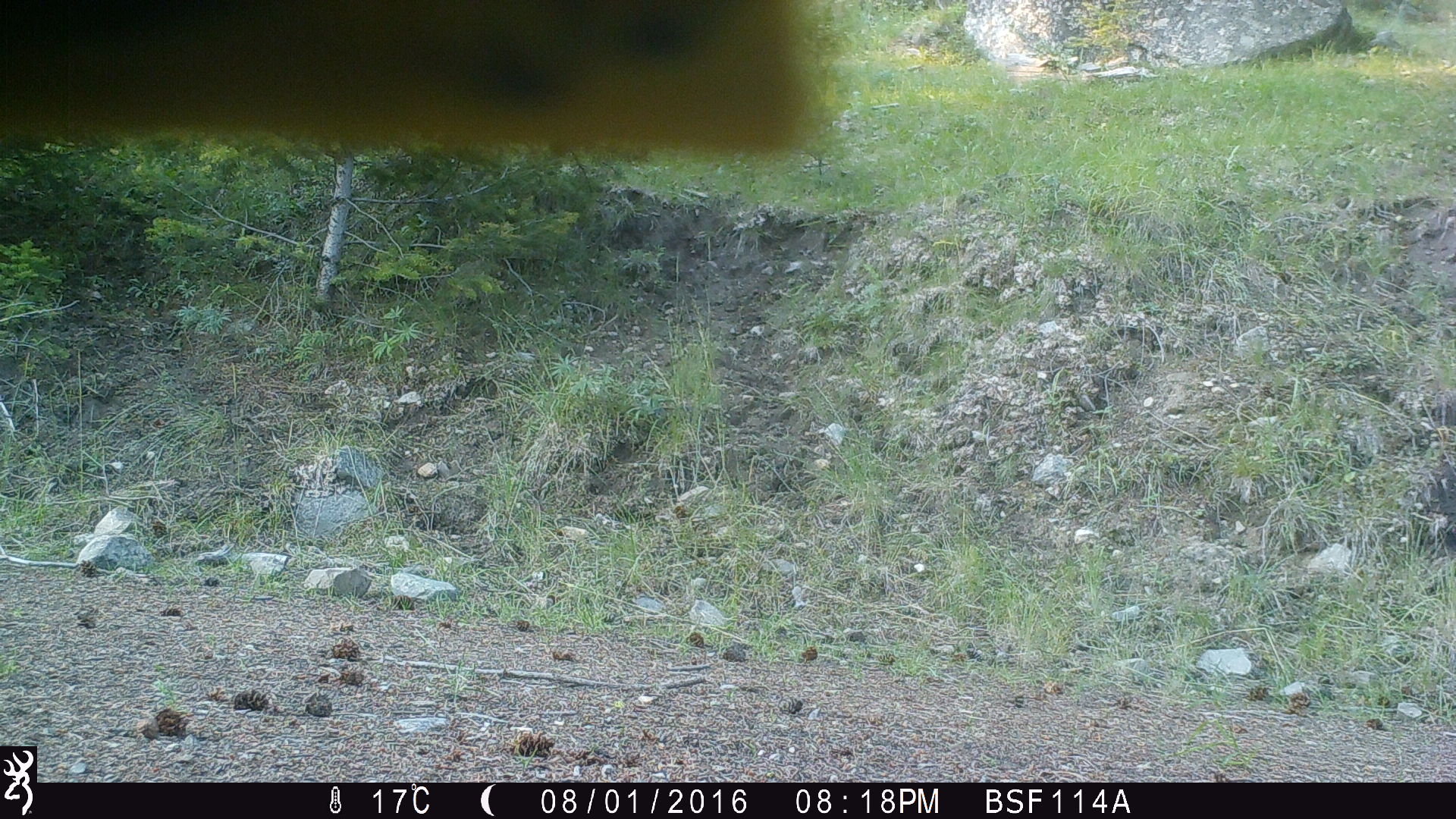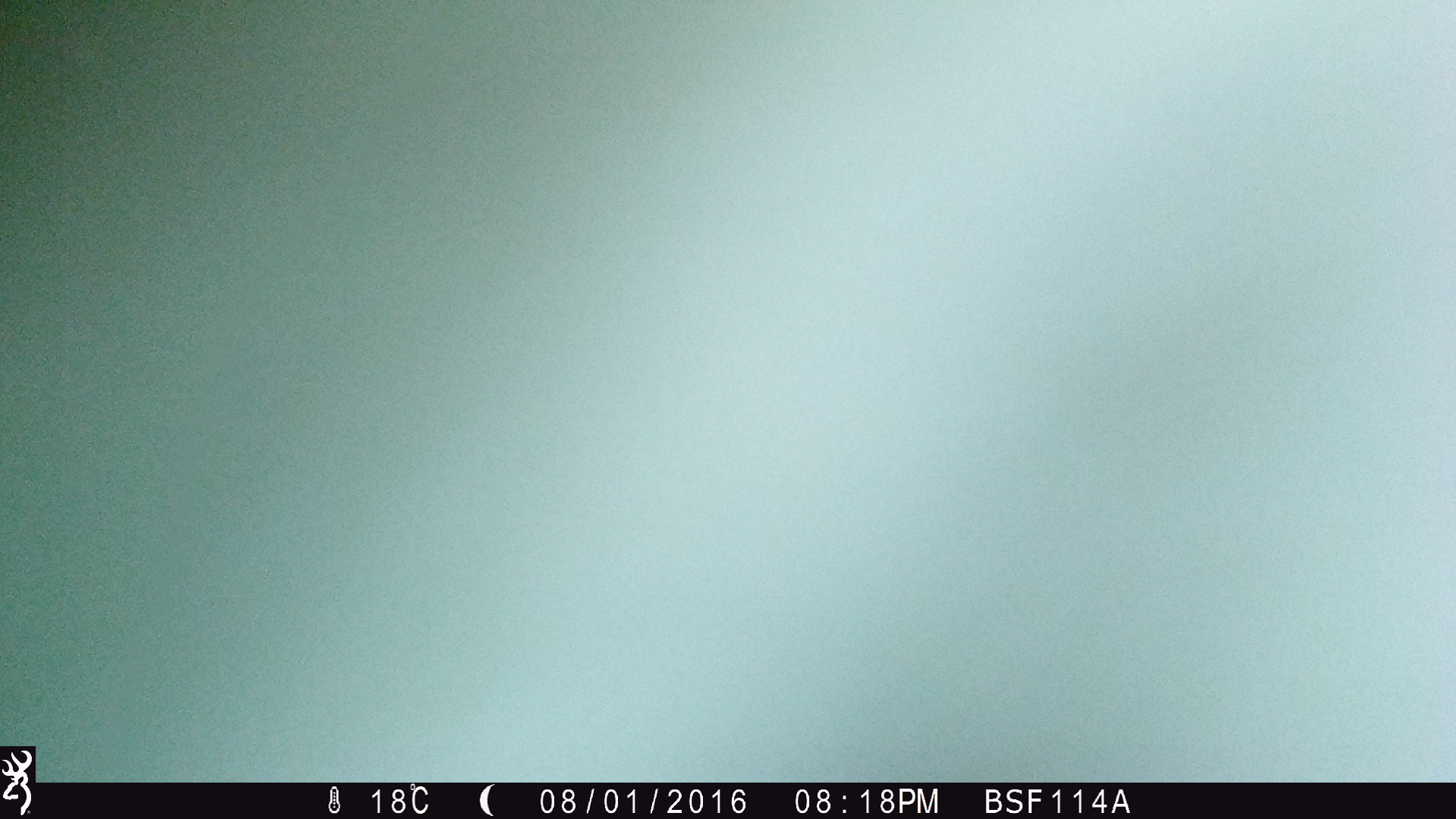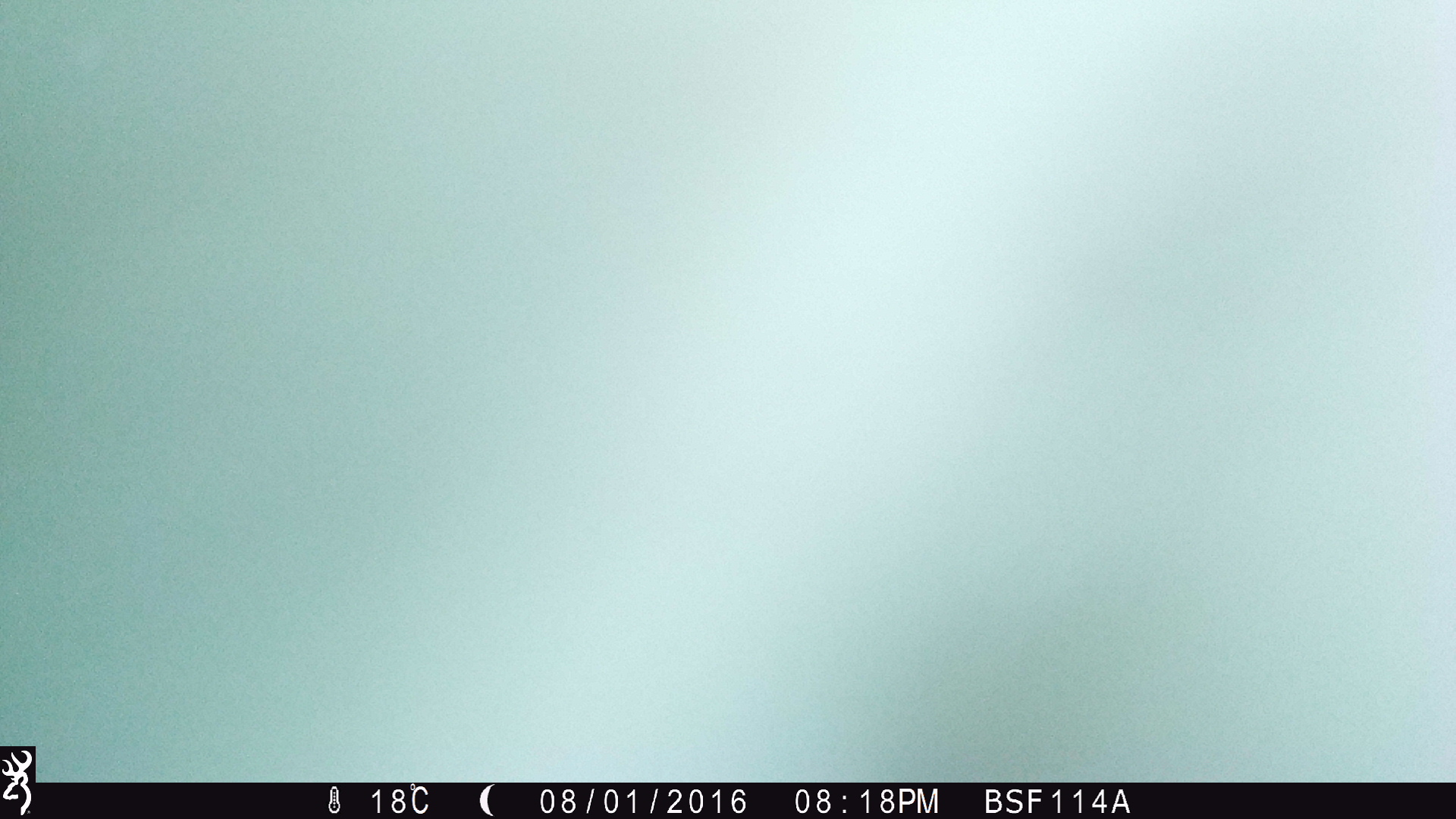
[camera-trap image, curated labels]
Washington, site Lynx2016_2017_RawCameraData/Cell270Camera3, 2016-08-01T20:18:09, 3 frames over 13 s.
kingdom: Animalia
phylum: Chordata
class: Mammalia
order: Artiodactyla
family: Bovidae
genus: Bos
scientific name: Bos taurus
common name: domestic cattle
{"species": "domestic cattle (Bos taurus)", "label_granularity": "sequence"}